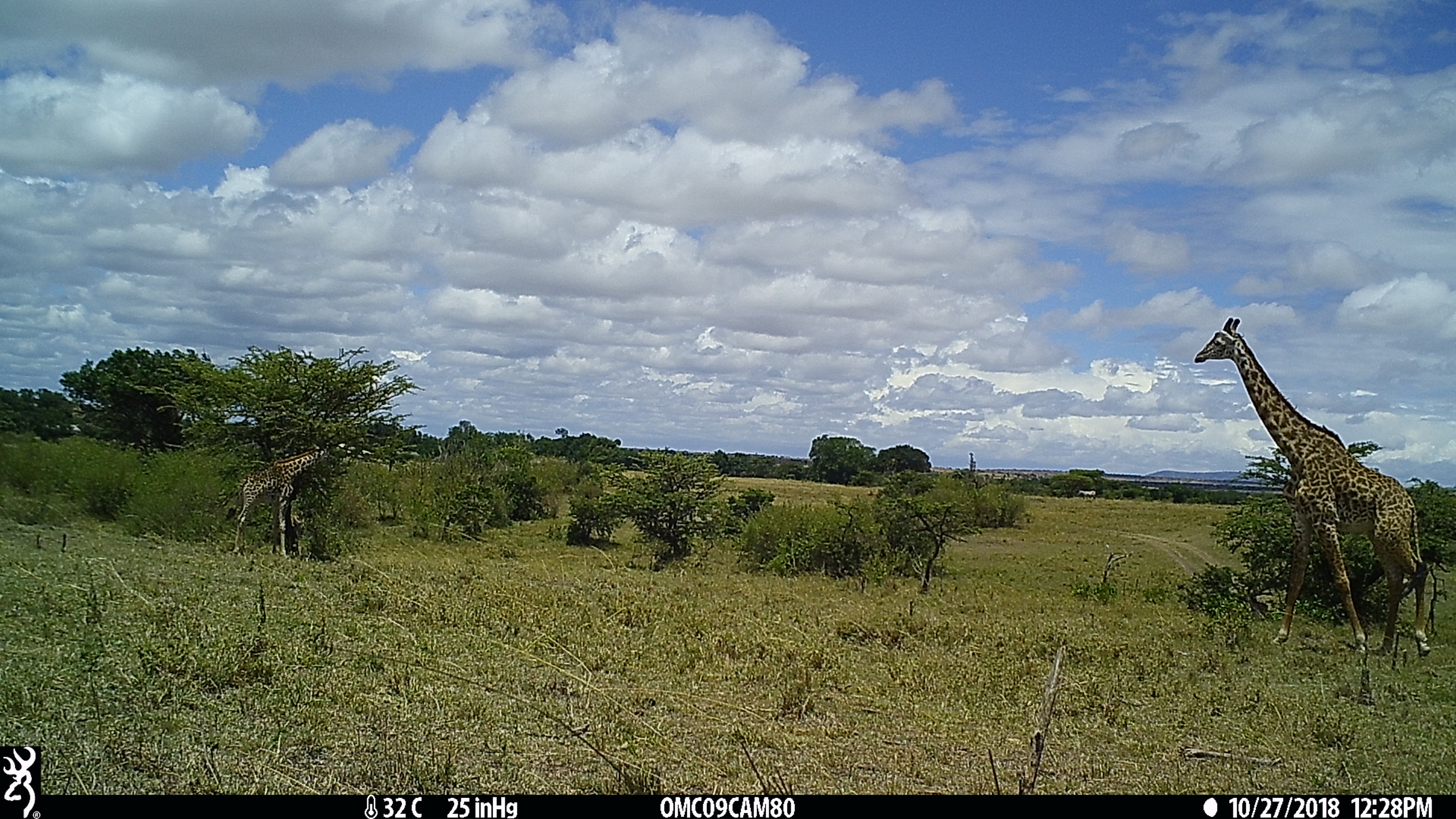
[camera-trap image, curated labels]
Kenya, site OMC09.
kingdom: Animalia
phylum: Chordata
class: Mammalia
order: Artiodactyla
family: Giraffidae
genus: Giraffa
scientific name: Giraffa camelopardalis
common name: northern giraffe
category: giraffe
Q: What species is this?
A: Giraffe (northern giraffe) (Giraffa camelopardalis).